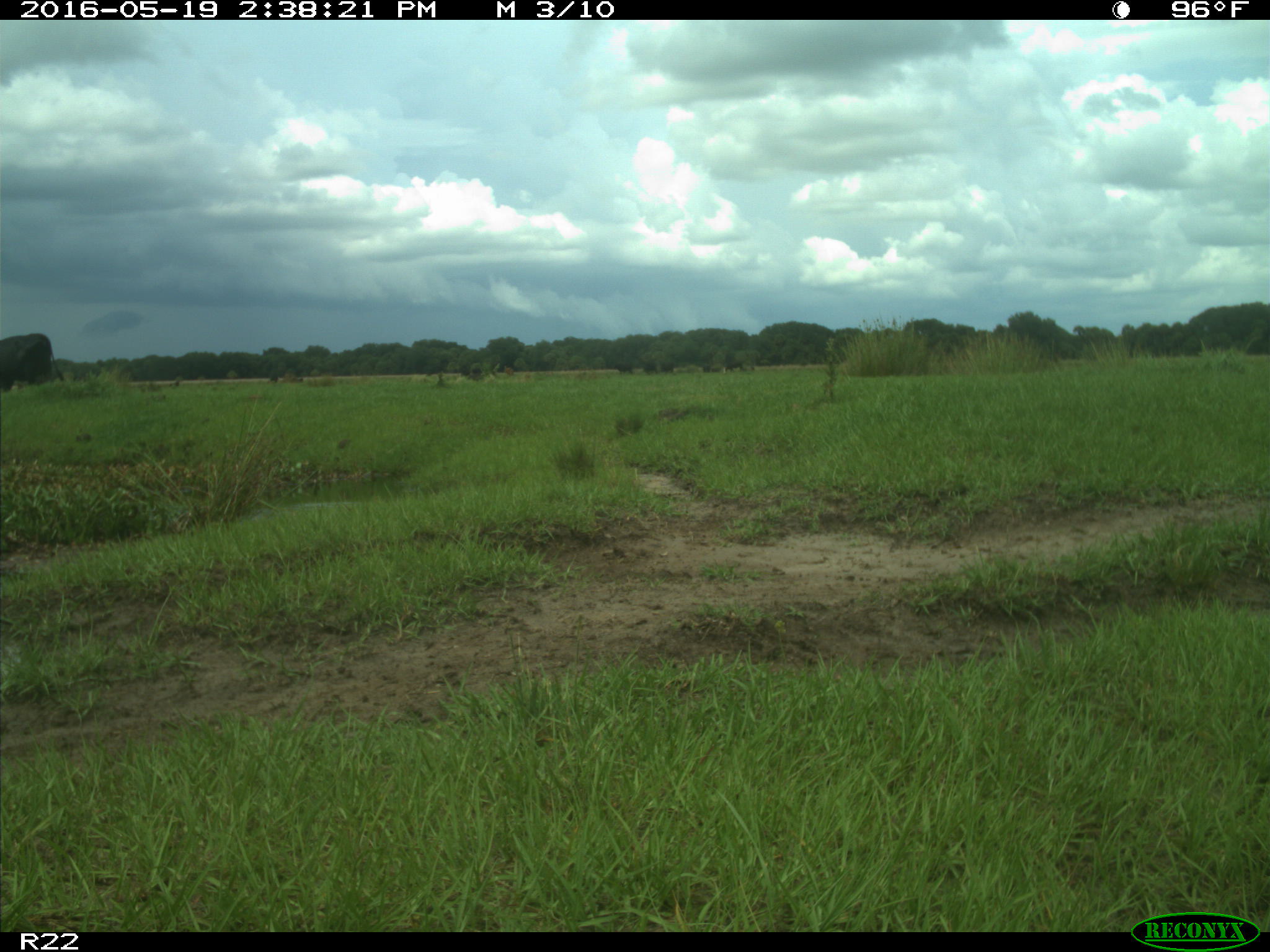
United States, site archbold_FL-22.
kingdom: Animalia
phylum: Chordata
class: Mammalia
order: Artiodactyla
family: Bovidae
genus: Bos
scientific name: Bos taurus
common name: domestic cow